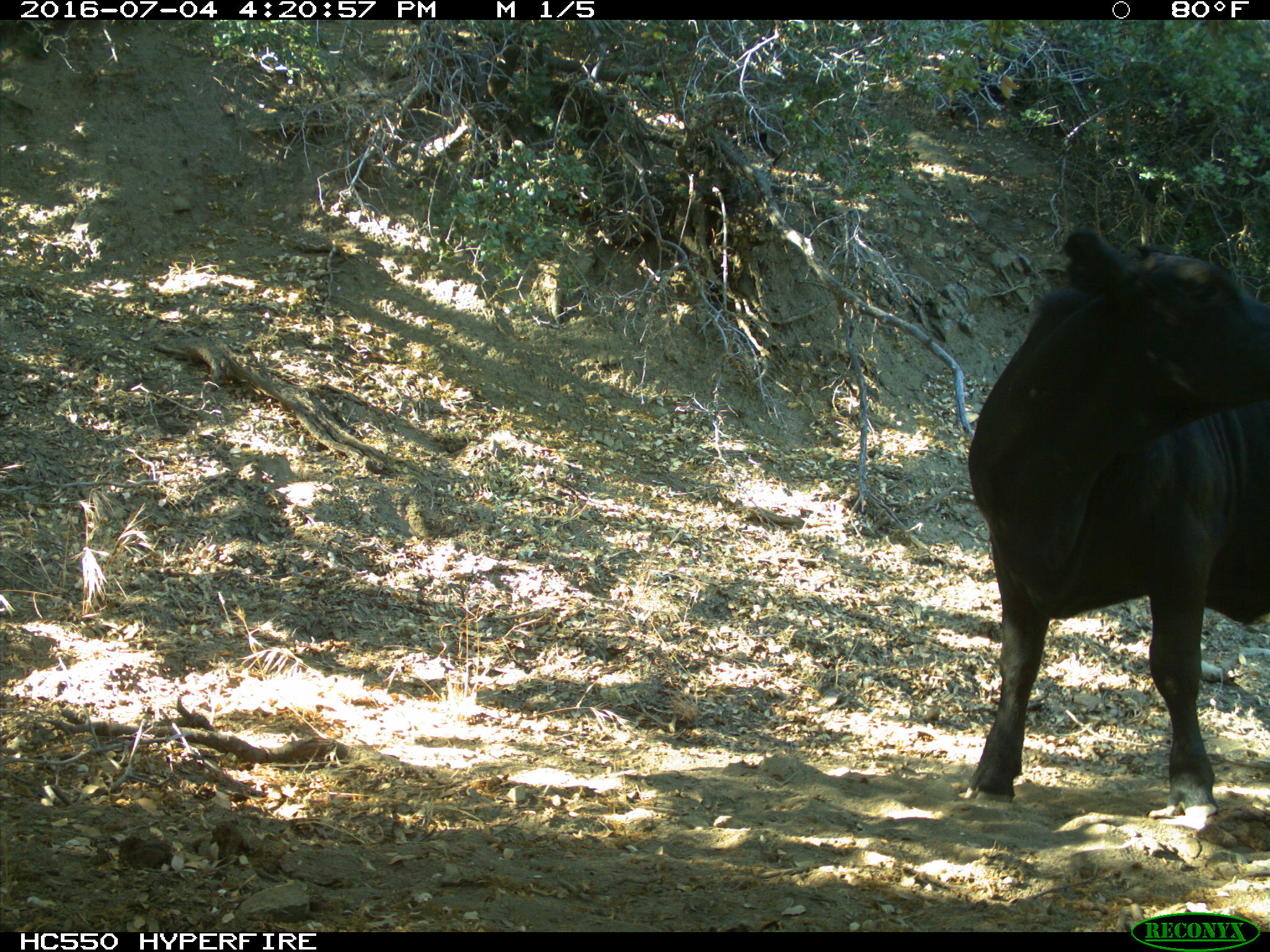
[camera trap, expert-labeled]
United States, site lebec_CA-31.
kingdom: Animalia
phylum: Chordata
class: Mammalia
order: Artiodactyla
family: Bovidae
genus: Bos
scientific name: Bos taurus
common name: domestic cow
Bos taurus (domestic cow).